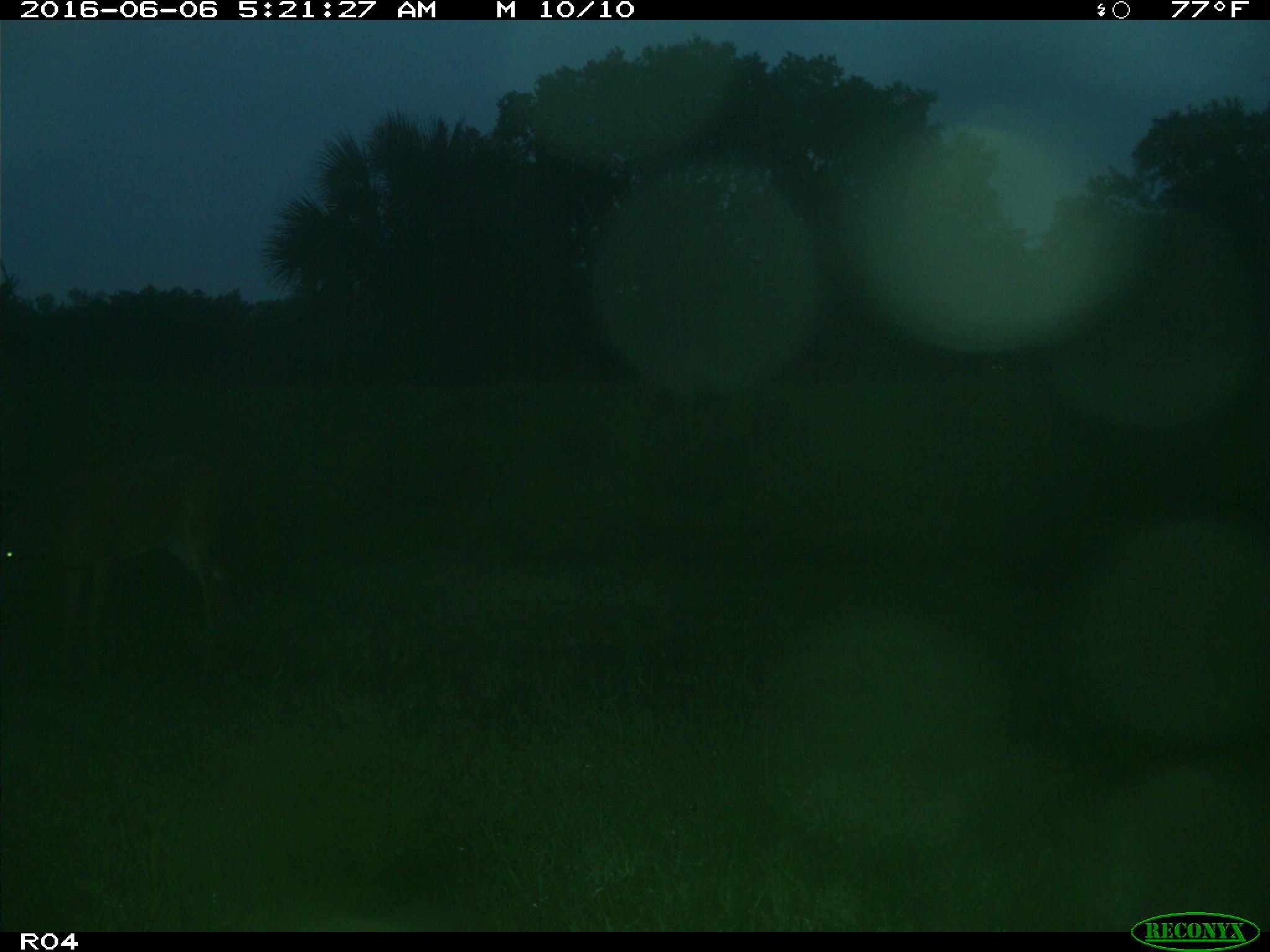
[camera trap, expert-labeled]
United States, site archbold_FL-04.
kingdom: Animalia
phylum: Chordata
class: Mammalia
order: Artiodactyla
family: Cervidae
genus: Odocoileus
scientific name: Odocoileus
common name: deer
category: unidentified deer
Unidentified deer (deer) (Odocoileus).